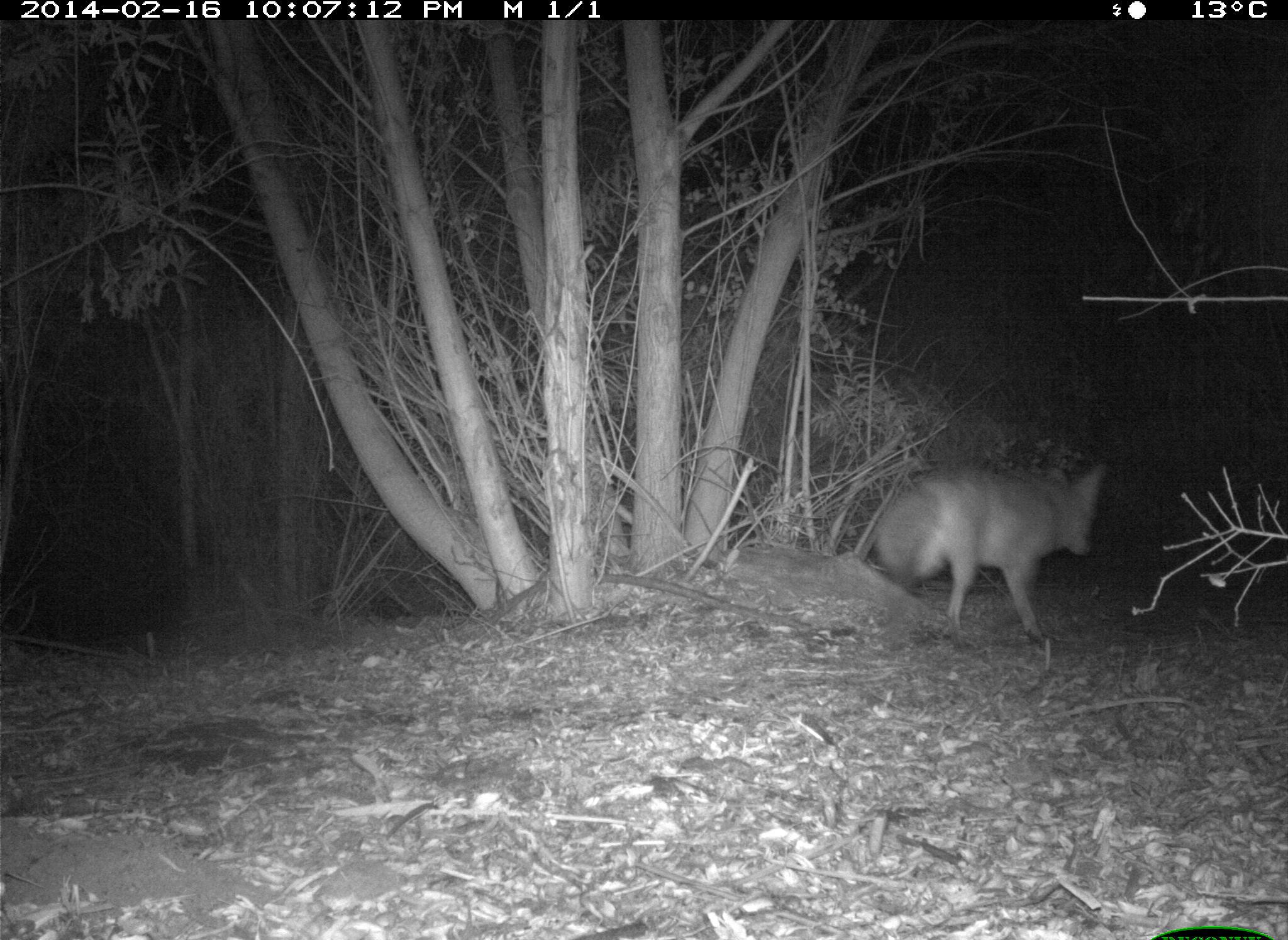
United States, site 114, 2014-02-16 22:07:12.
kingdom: Animalia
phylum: Chordata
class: Mammalia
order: Carnivora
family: Canidae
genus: Canis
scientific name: Canis latrans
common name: coyote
Coyote (Canis latrans).